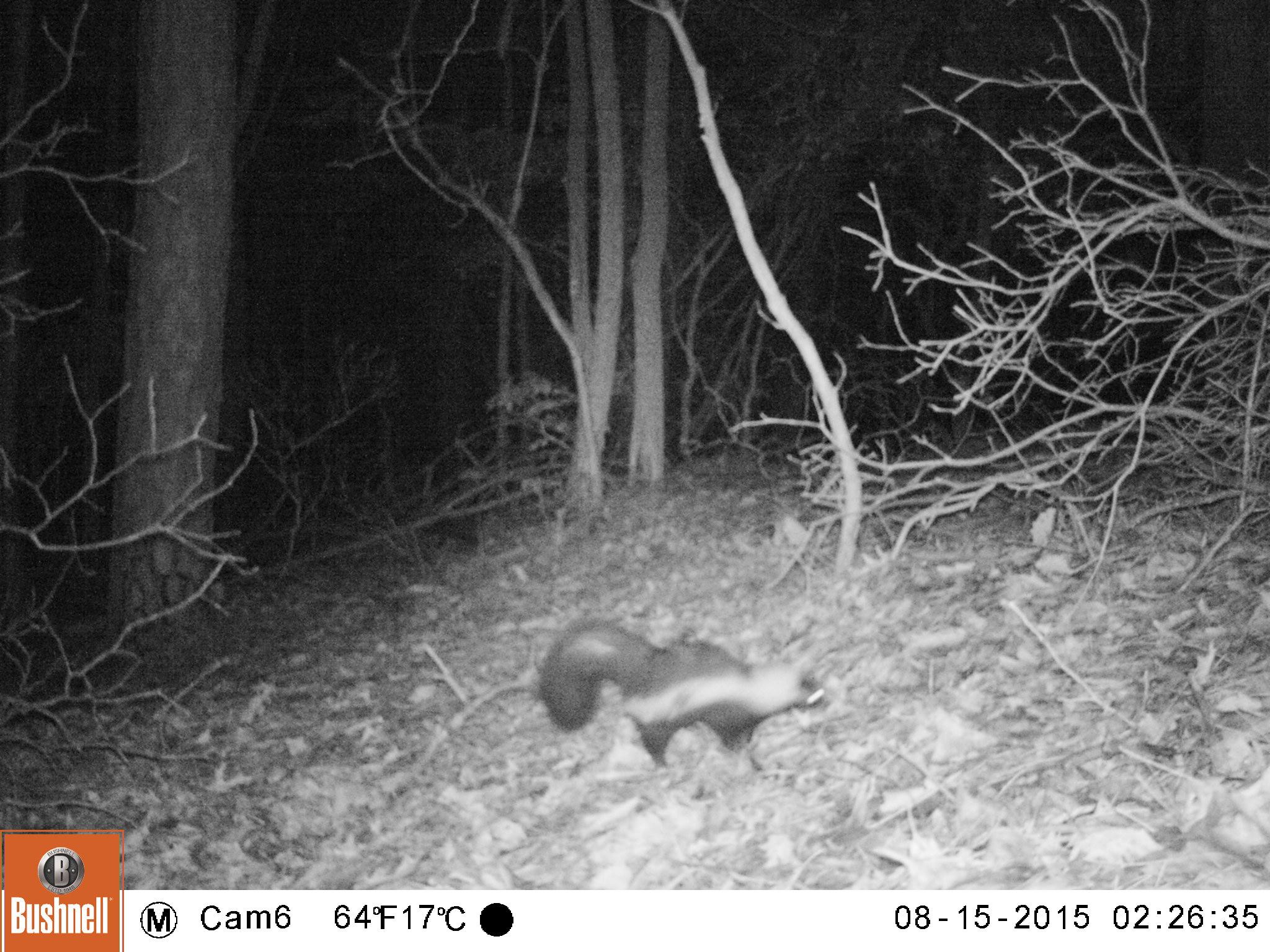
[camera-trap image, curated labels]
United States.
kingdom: Animalia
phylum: Chordata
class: Mammalia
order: Carnivora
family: Mephitidae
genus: Mephitis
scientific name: Mephitis mephitis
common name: striped skunk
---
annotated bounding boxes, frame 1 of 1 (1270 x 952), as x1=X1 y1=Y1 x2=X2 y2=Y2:
Striped Skunk: x1=533 y1=615 x2=831 y2=774